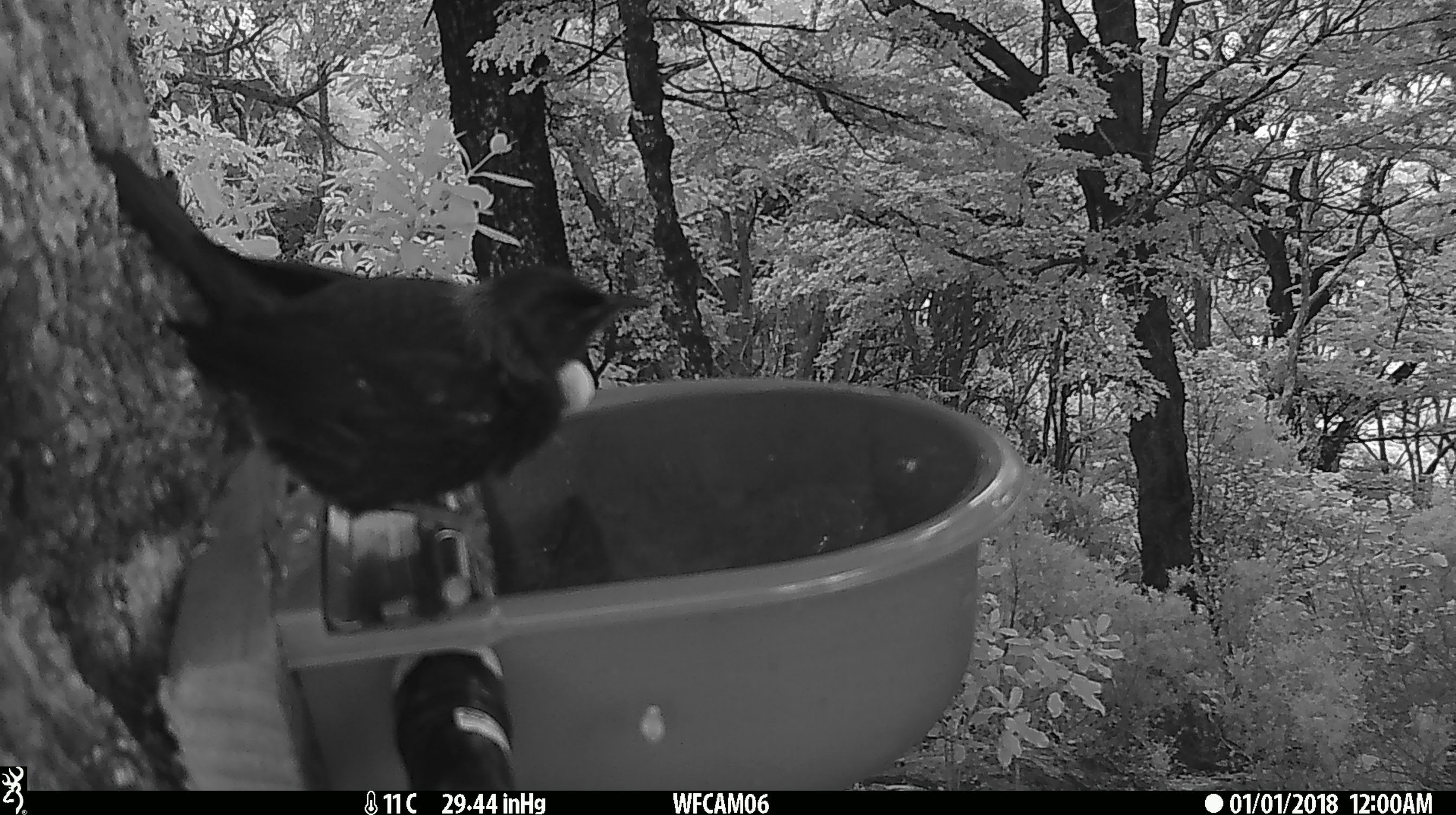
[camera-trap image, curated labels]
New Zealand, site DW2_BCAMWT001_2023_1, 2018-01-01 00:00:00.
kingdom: Animalia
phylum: Chordata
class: Aves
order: Passeriformes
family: Meliphagidae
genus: Prosthemadera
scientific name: Prosthemadera novaeseelandiae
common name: tui